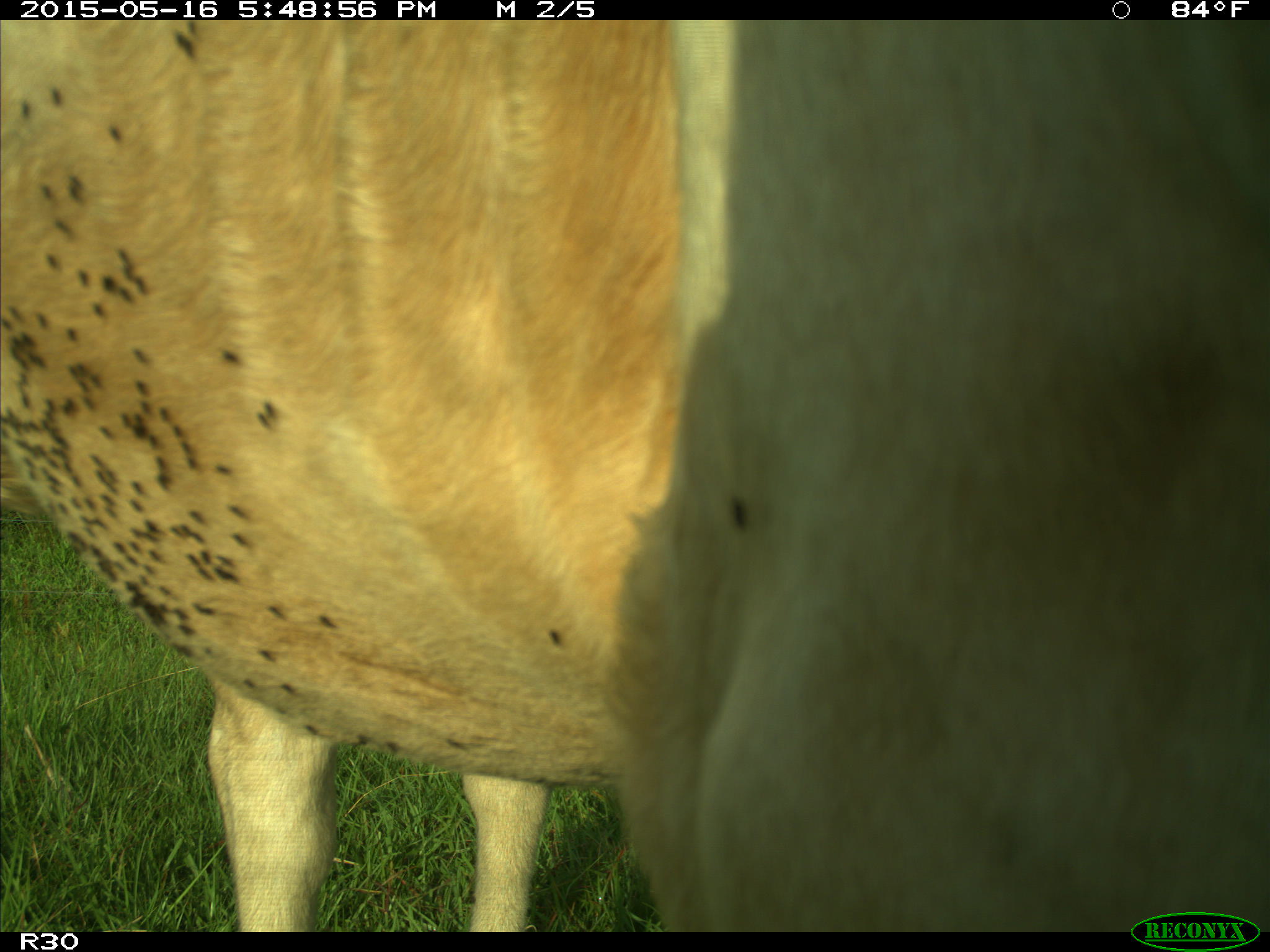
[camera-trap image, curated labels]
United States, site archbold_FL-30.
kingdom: Animalia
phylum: Chordata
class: Mammalia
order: Artiodactyla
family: Bovidae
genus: Bos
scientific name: Bos taurus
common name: domestic cow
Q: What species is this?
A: Bos taurus (domestic cow).